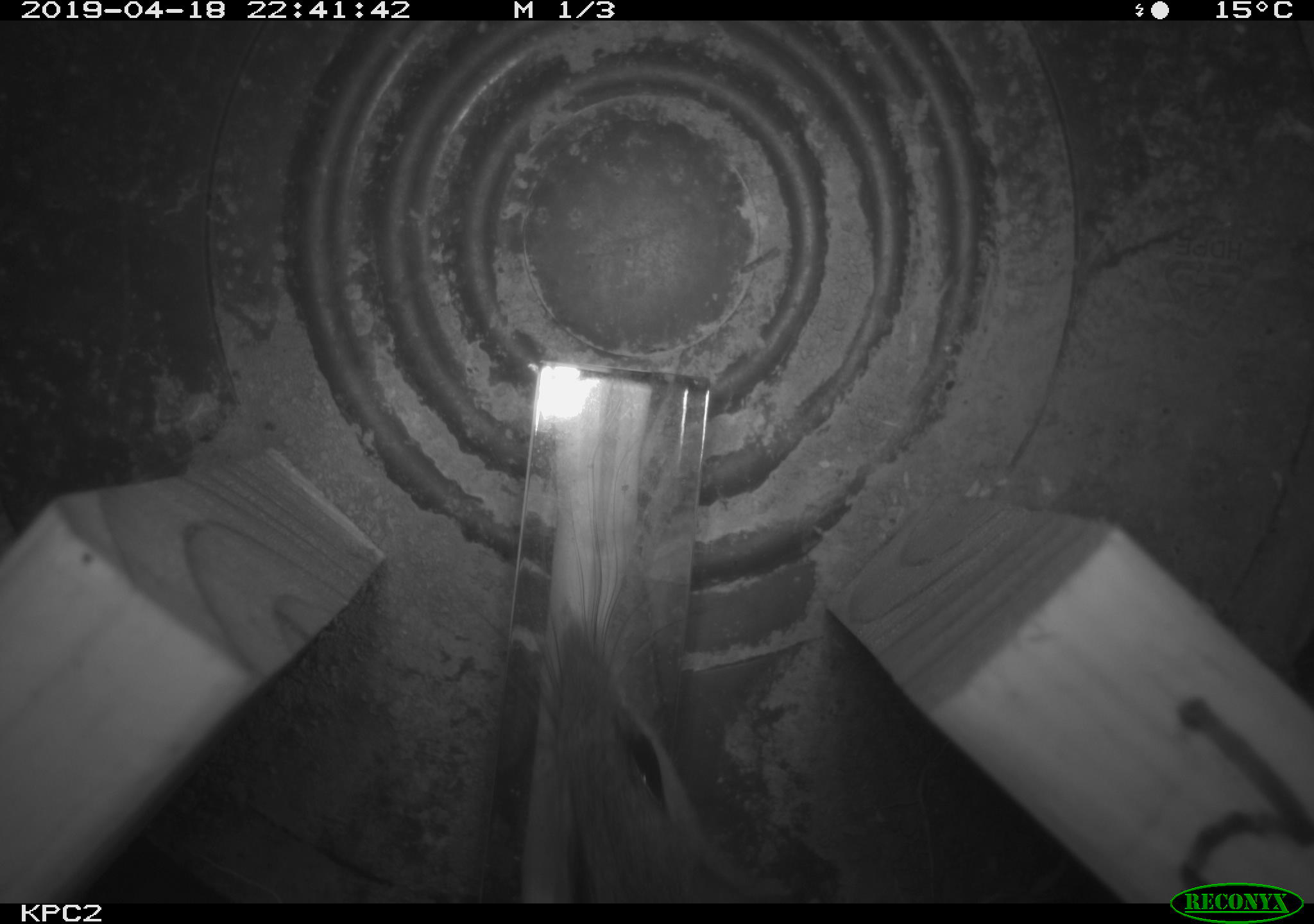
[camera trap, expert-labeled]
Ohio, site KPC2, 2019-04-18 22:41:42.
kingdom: Animalia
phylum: Chordata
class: Mammalia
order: Rodentia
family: Cricetidae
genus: Peromyscus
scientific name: Peromyscus leucopus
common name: white-footed mouse